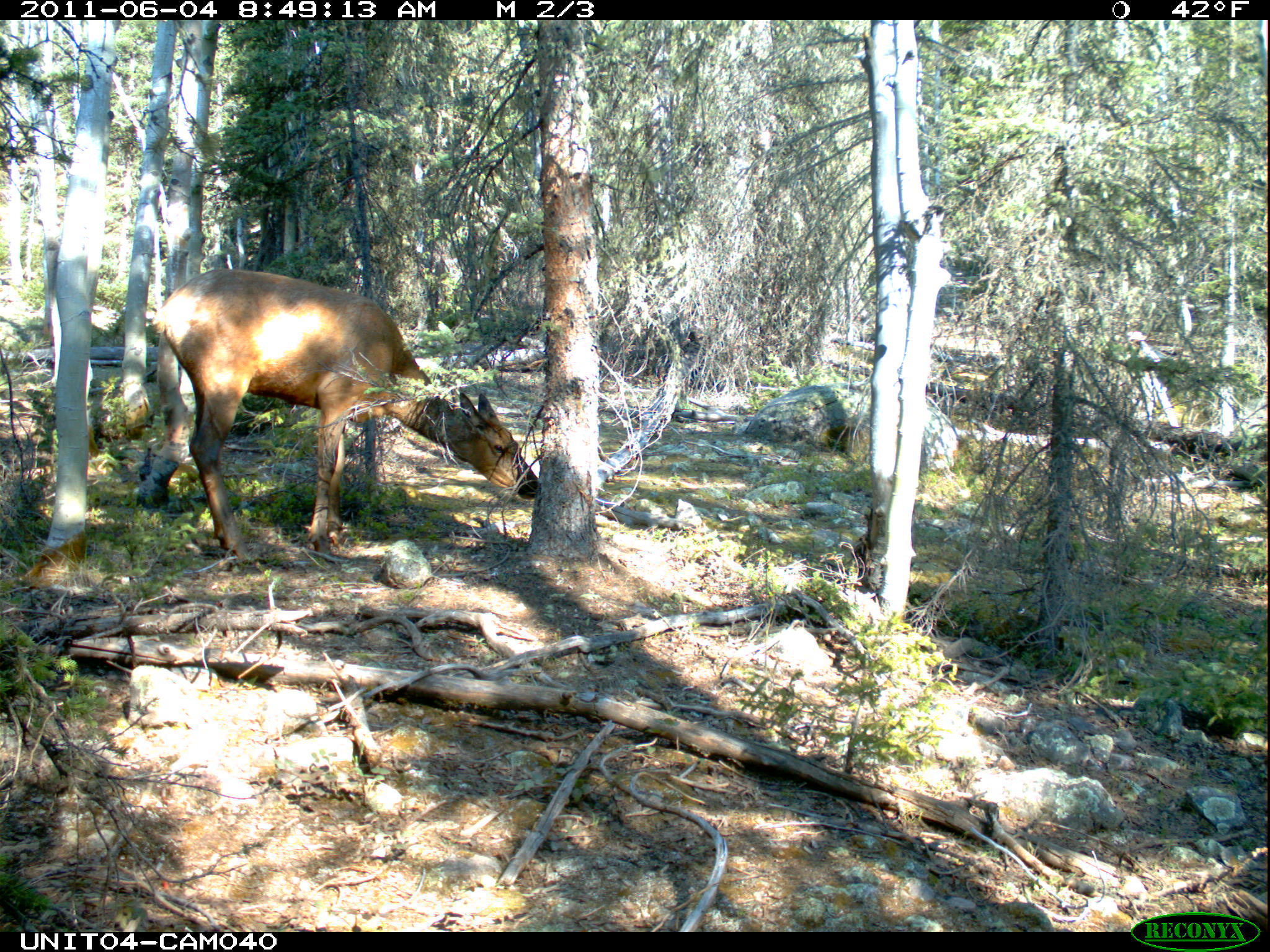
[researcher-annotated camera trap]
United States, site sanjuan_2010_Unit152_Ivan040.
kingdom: Animalia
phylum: Chordata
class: Mammalia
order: Artiodactyla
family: Cervidae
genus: Cervus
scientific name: Cervus elaphus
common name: red deer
Cervus elaphus (red deer).